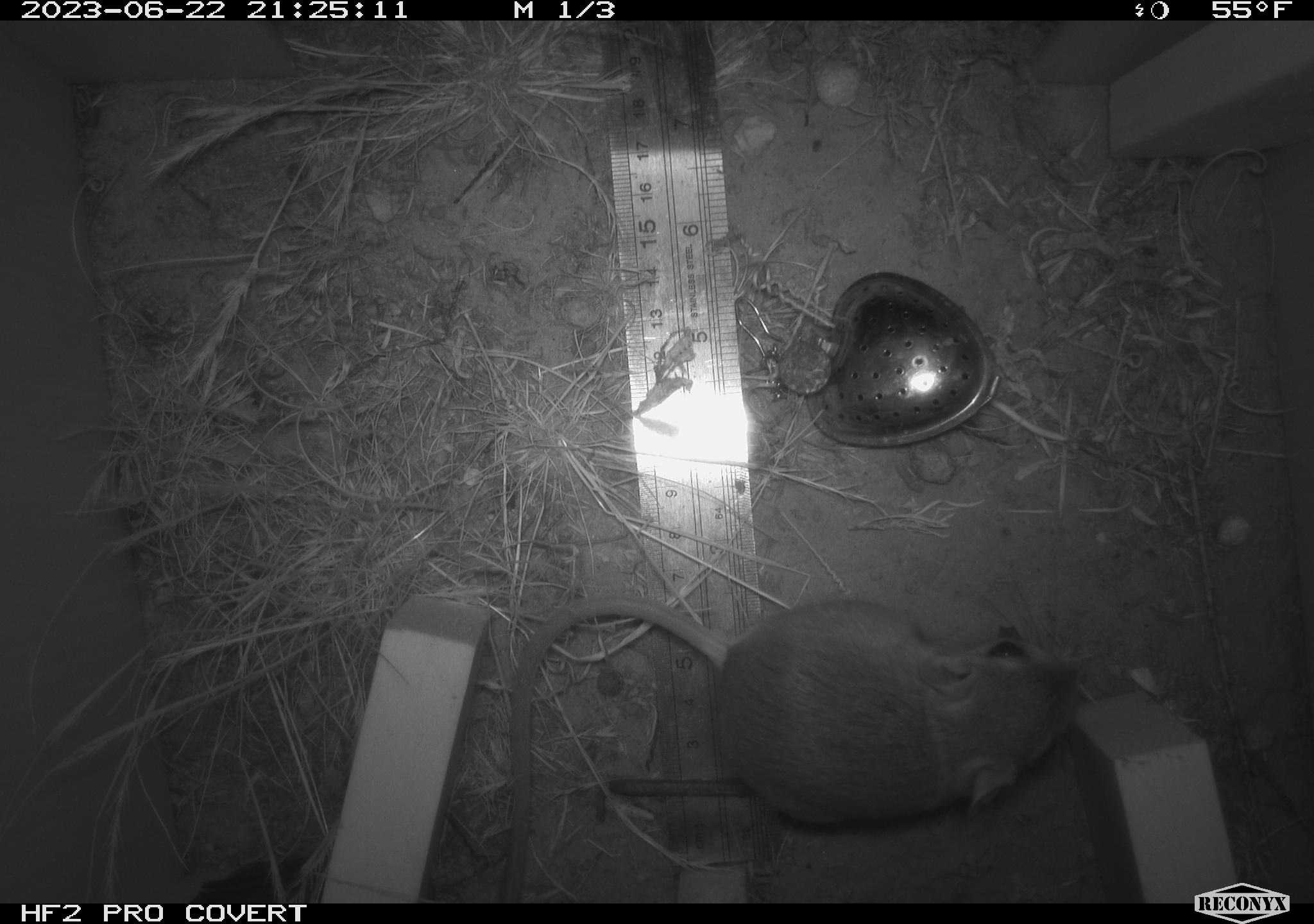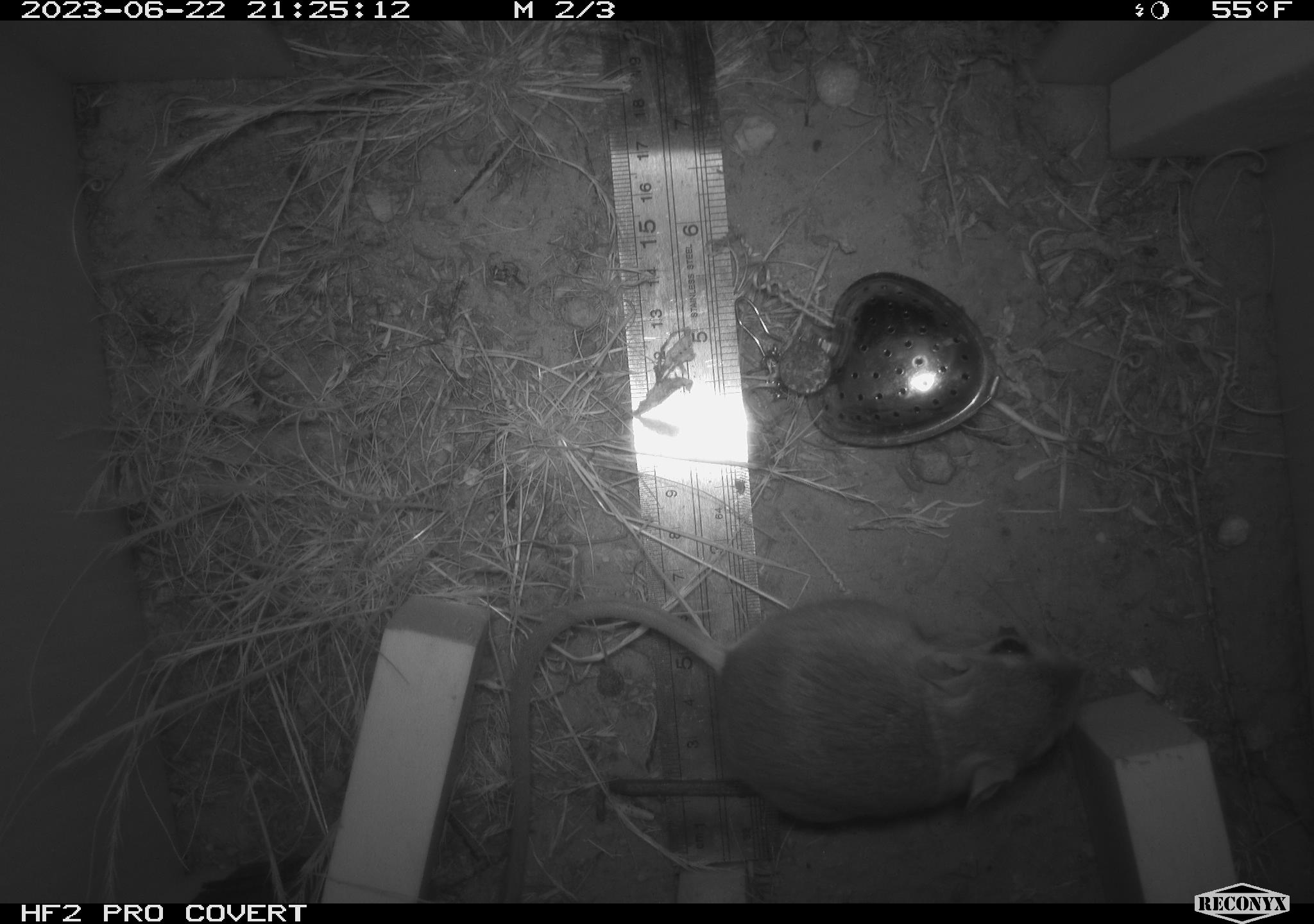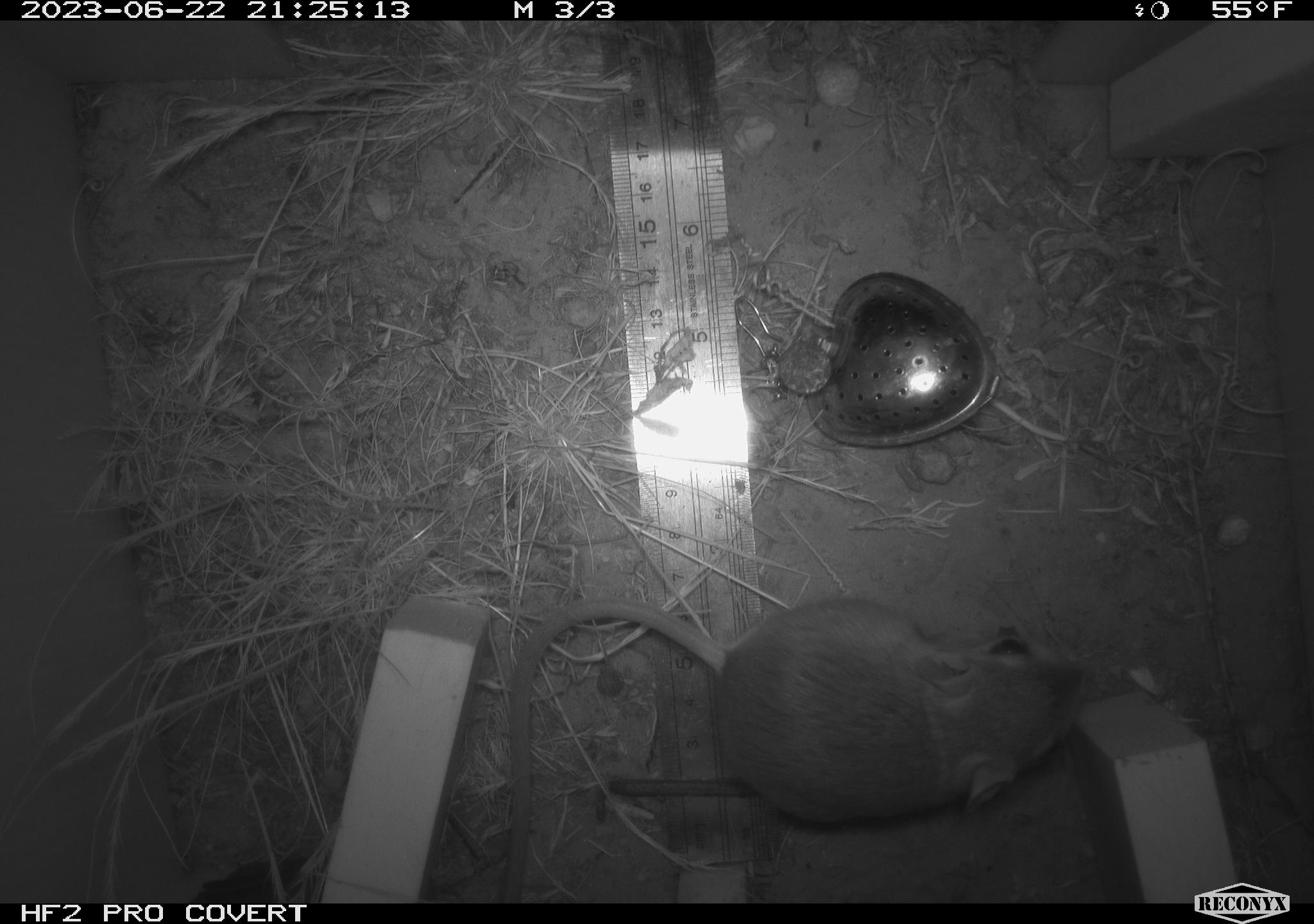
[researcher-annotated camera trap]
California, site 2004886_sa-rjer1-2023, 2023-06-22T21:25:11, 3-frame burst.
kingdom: Animalia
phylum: Chordata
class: Mammalia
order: Rodentia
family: Heteromyidae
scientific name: Heteromyidae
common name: kangaroo rats and pocket mice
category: heteromyidae family